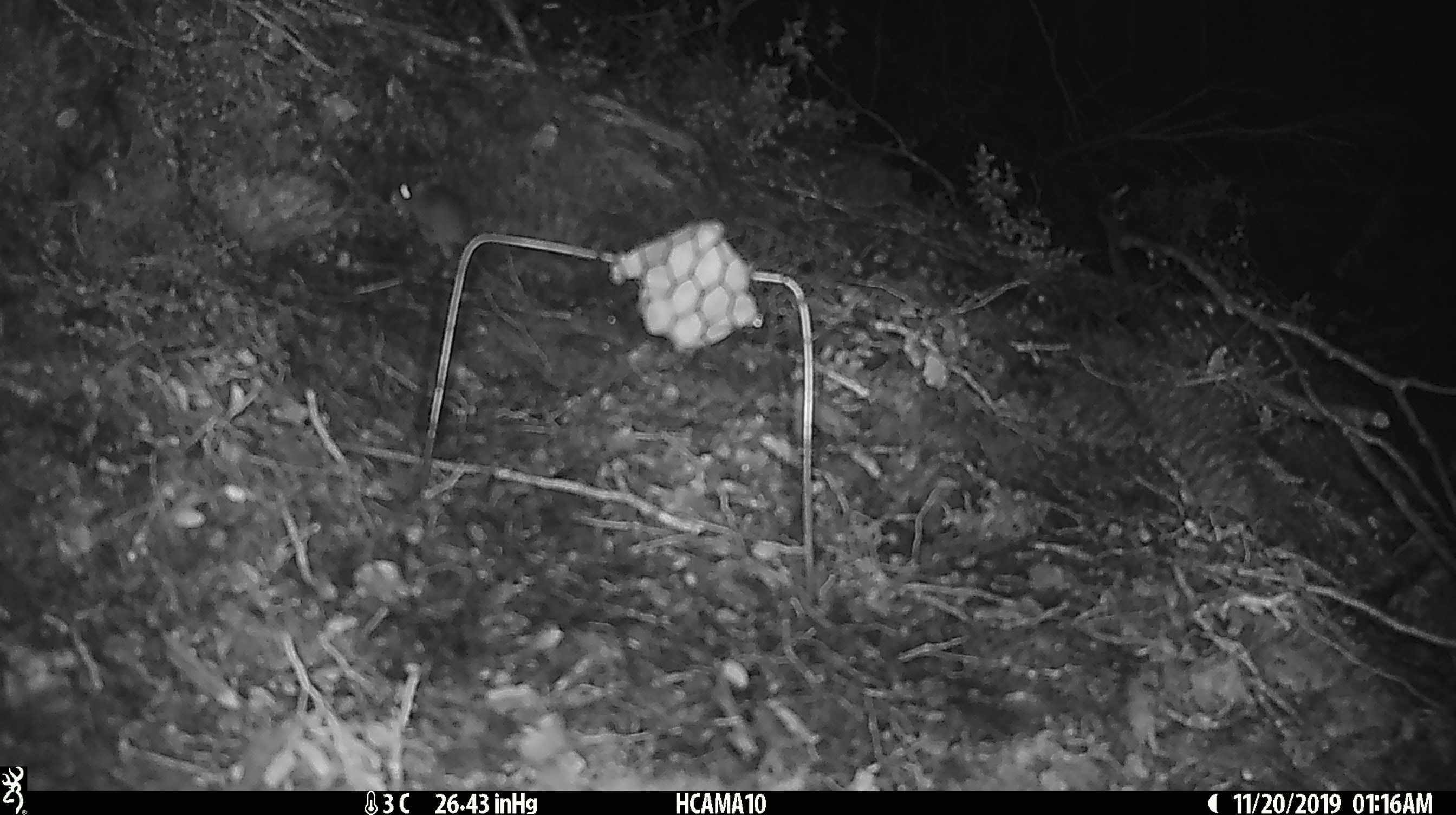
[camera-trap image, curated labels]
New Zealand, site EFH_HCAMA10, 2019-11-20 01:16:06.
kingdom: Animalia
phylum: Chordata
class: Mammalia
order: Rodentia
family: Muridae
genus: Mus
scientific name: Mus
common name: mouse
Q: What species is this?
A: Mouse (Mus).